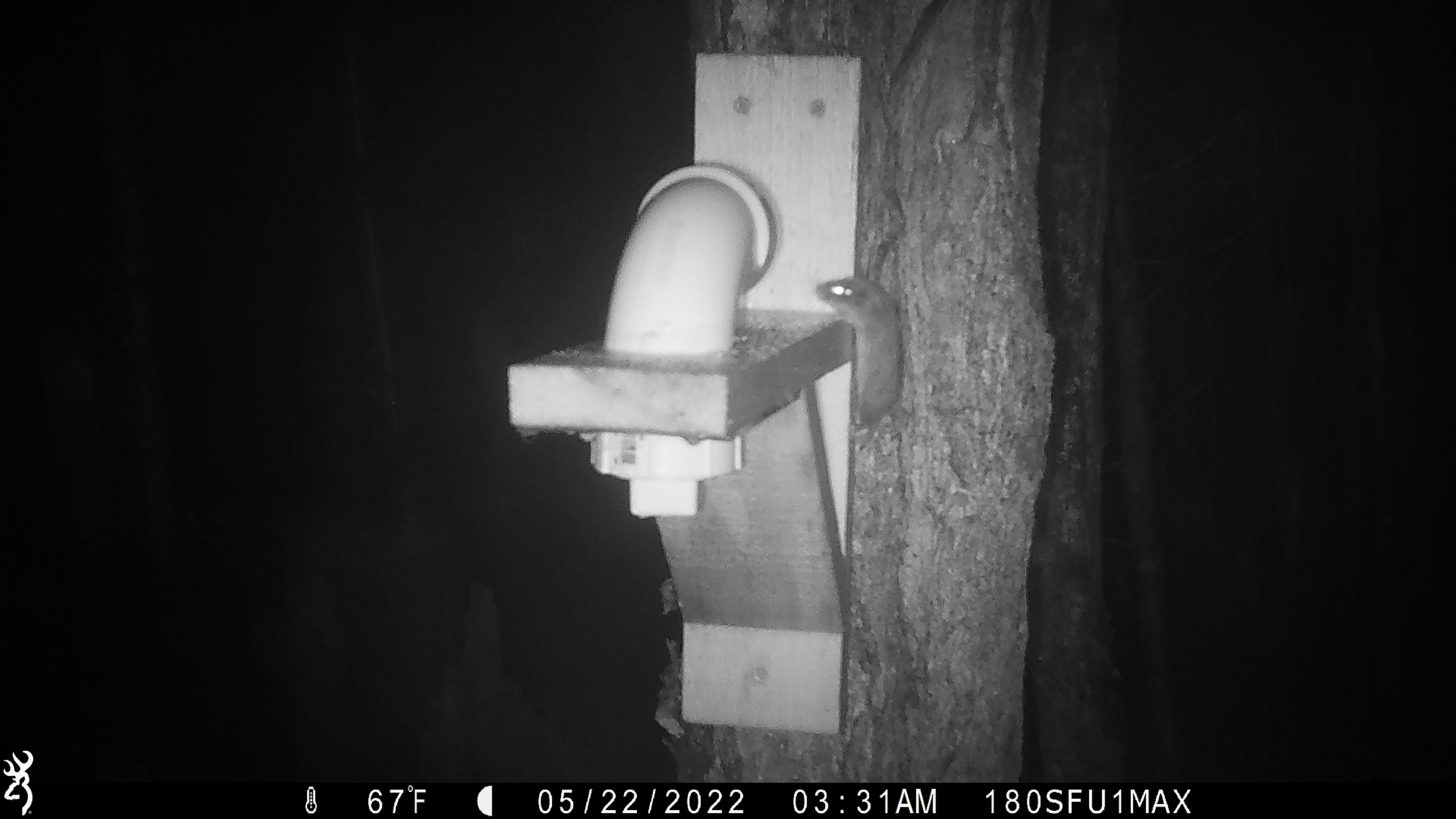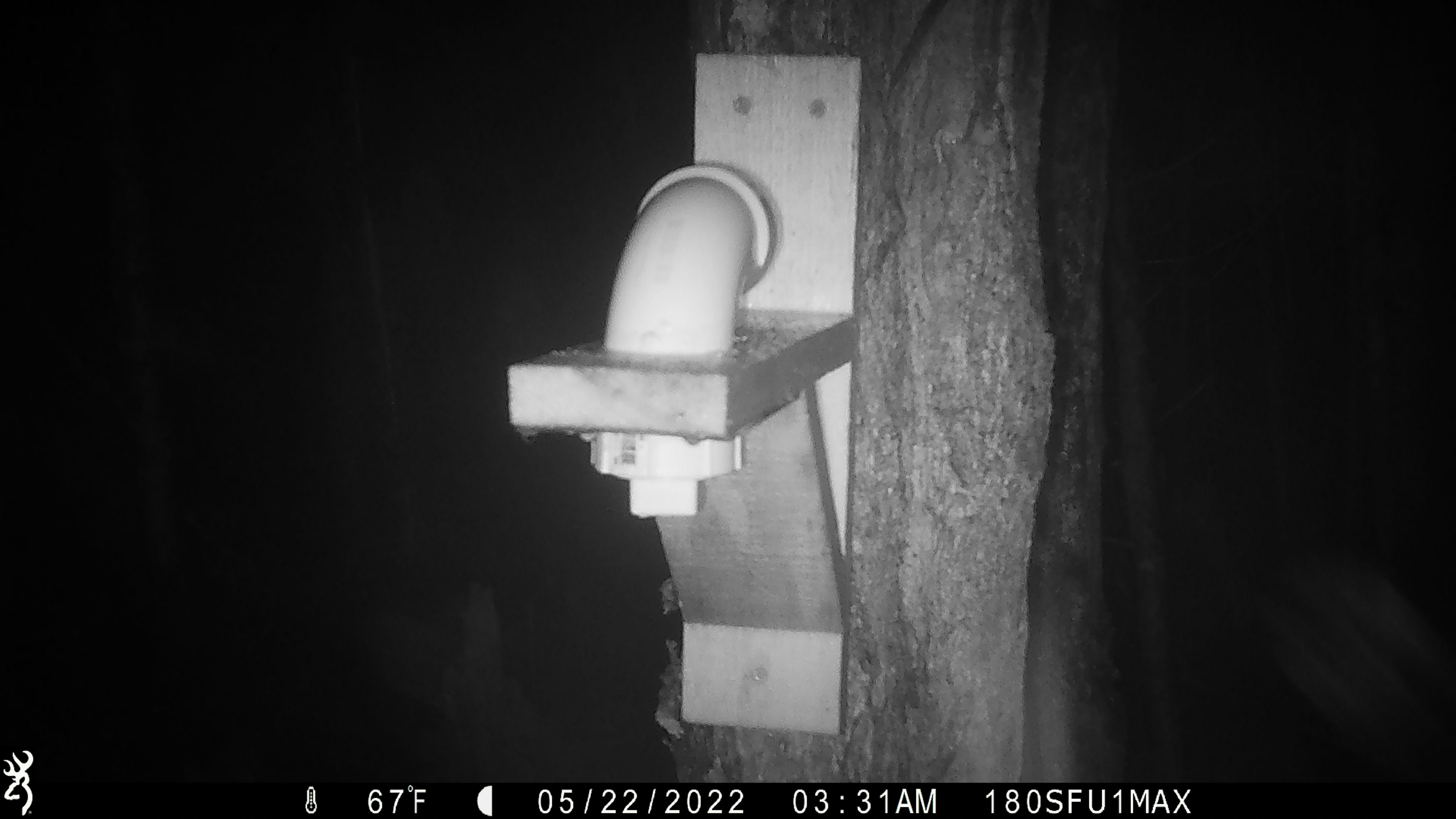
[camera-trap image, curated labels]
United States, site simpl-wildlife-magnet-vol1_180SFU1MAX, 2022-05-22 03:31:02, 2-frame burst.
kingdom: Animalia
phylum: Chordata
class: Mammalia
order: Rodentia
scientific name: Rodentia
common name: mouse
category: mouse sp.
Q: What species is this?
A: Mouse sp. (mouse) (Rodentia).